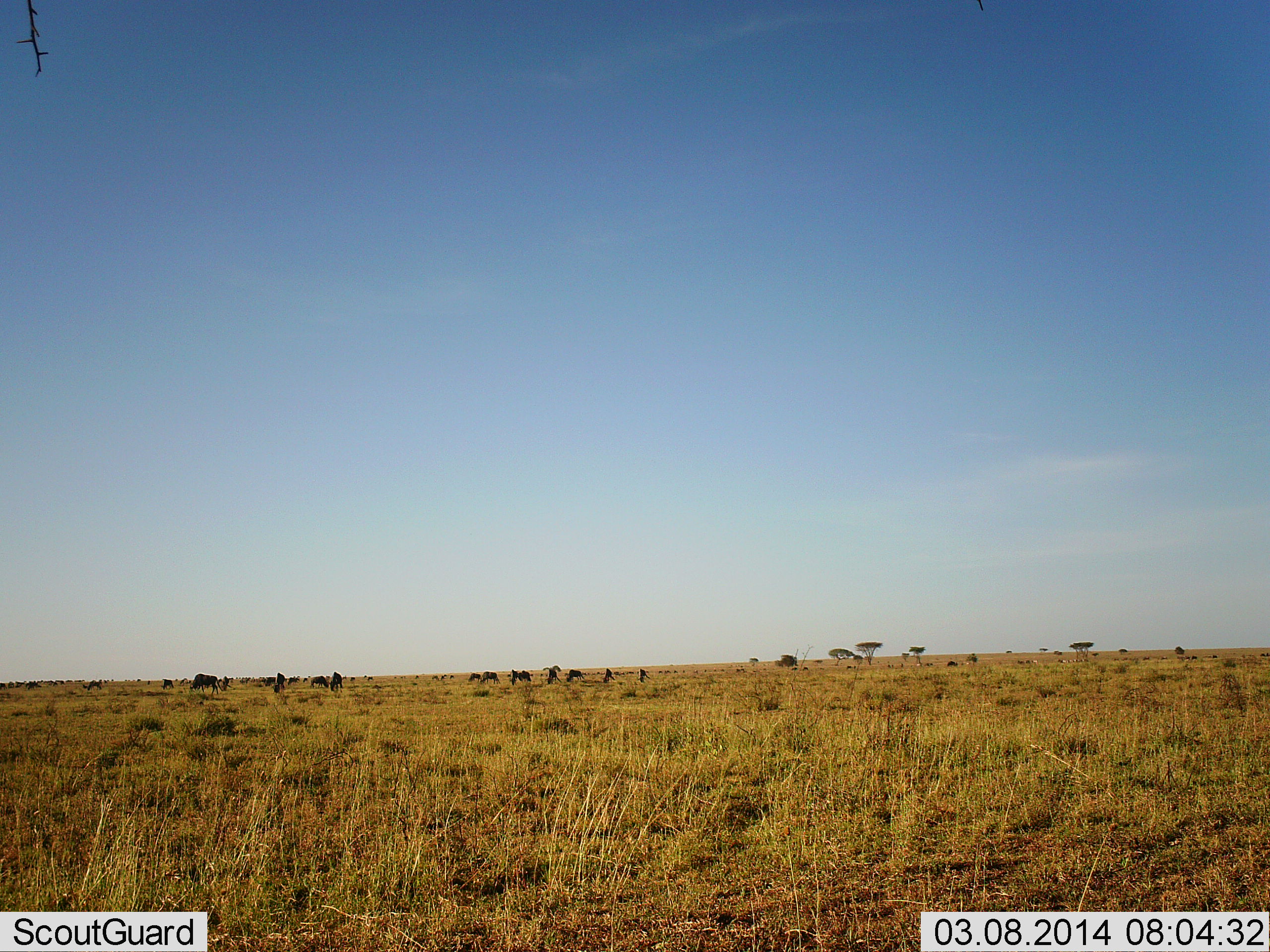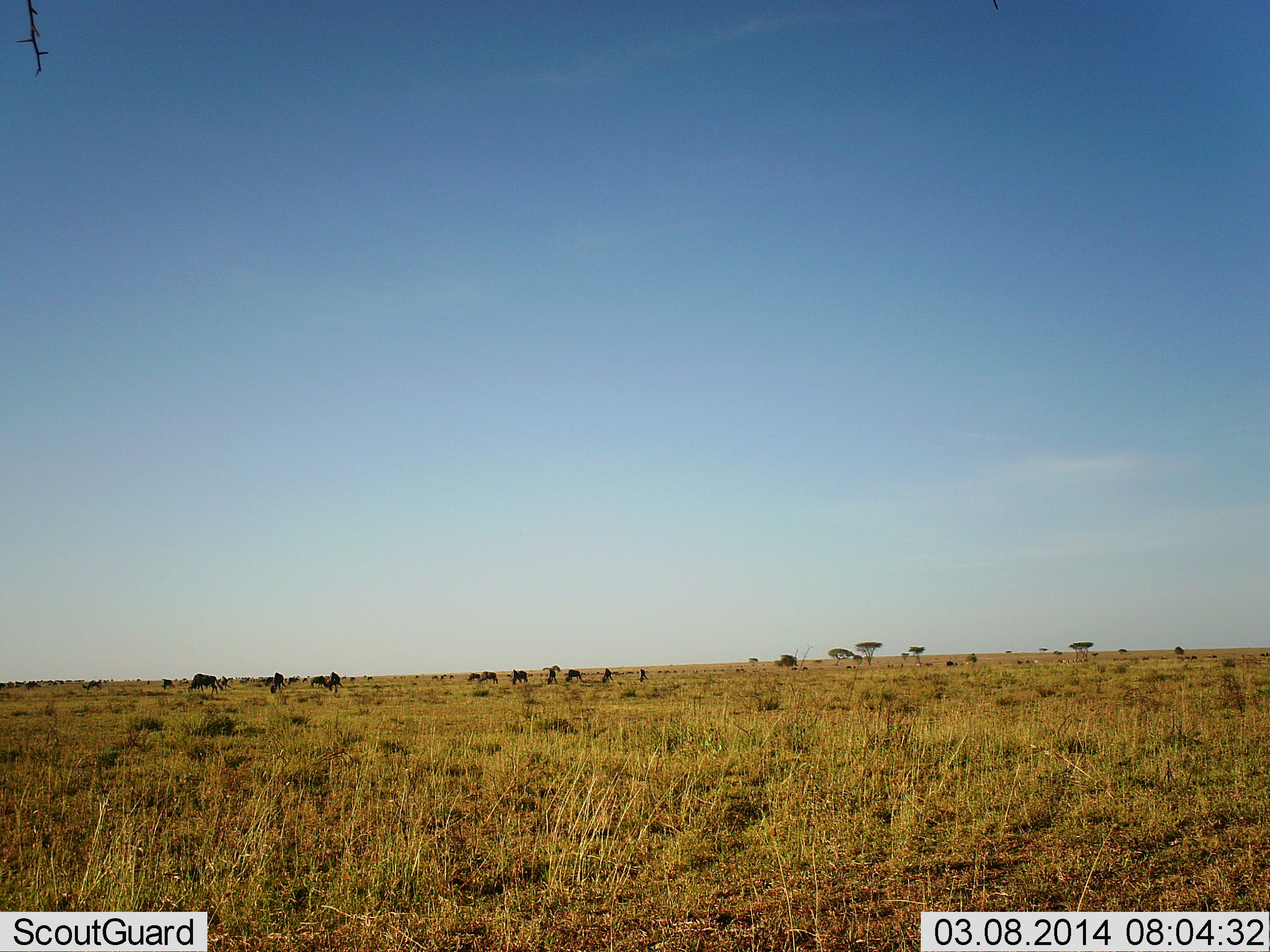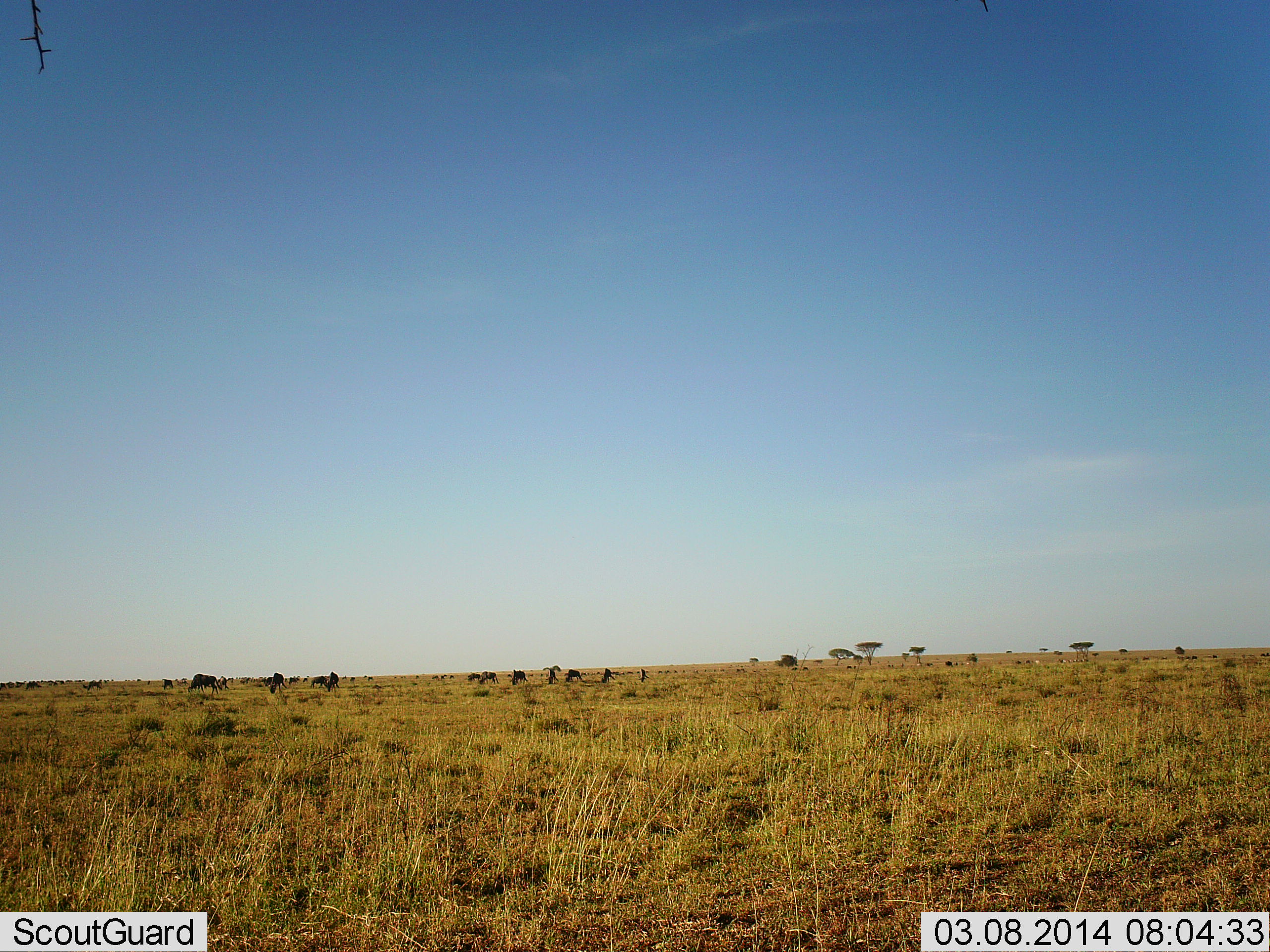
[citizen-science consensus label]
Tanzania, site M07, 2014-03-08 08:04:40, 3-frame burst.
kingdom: Animalia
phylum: Chordata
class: Mammalia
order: Artiodactyla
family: Bovidae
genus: Connochaetes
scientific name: Connochaetes taurinus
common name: blue wildebeest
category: wildebeest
Wildebeest (blue wildebeest) (Connochaetes taurinus), count 11-50. Behavior (volunteer vote fractions): standing 40%, resting 0%, moving 20%, interacting 10%. Young present (vote fraction): 0%. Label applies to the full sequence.